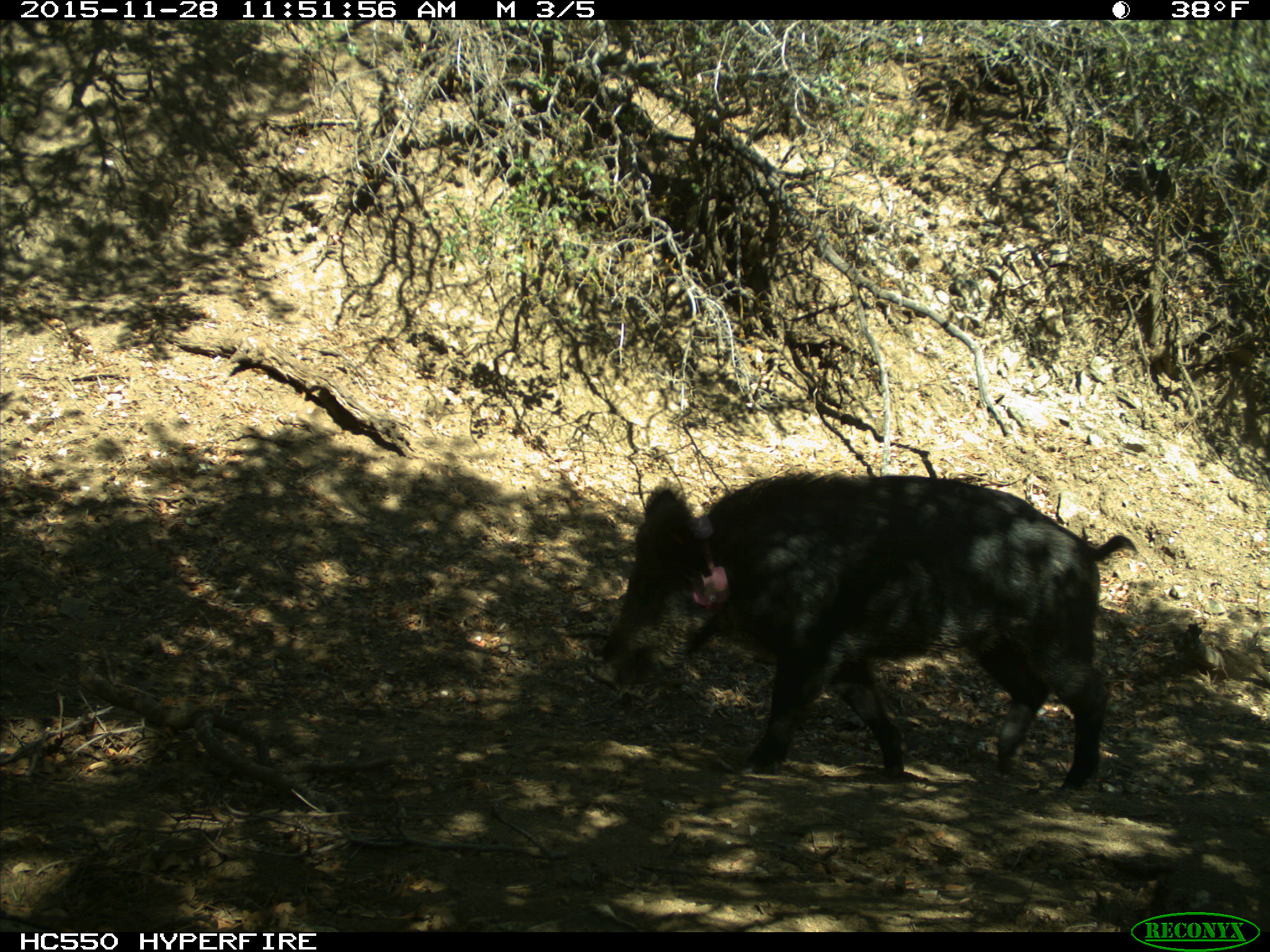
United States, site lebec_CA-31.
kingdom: Animalia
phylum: Chordata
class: Mammalia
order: Artiodactyla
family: Suidae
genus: Sus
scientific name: Sus scrofa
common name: wild boar